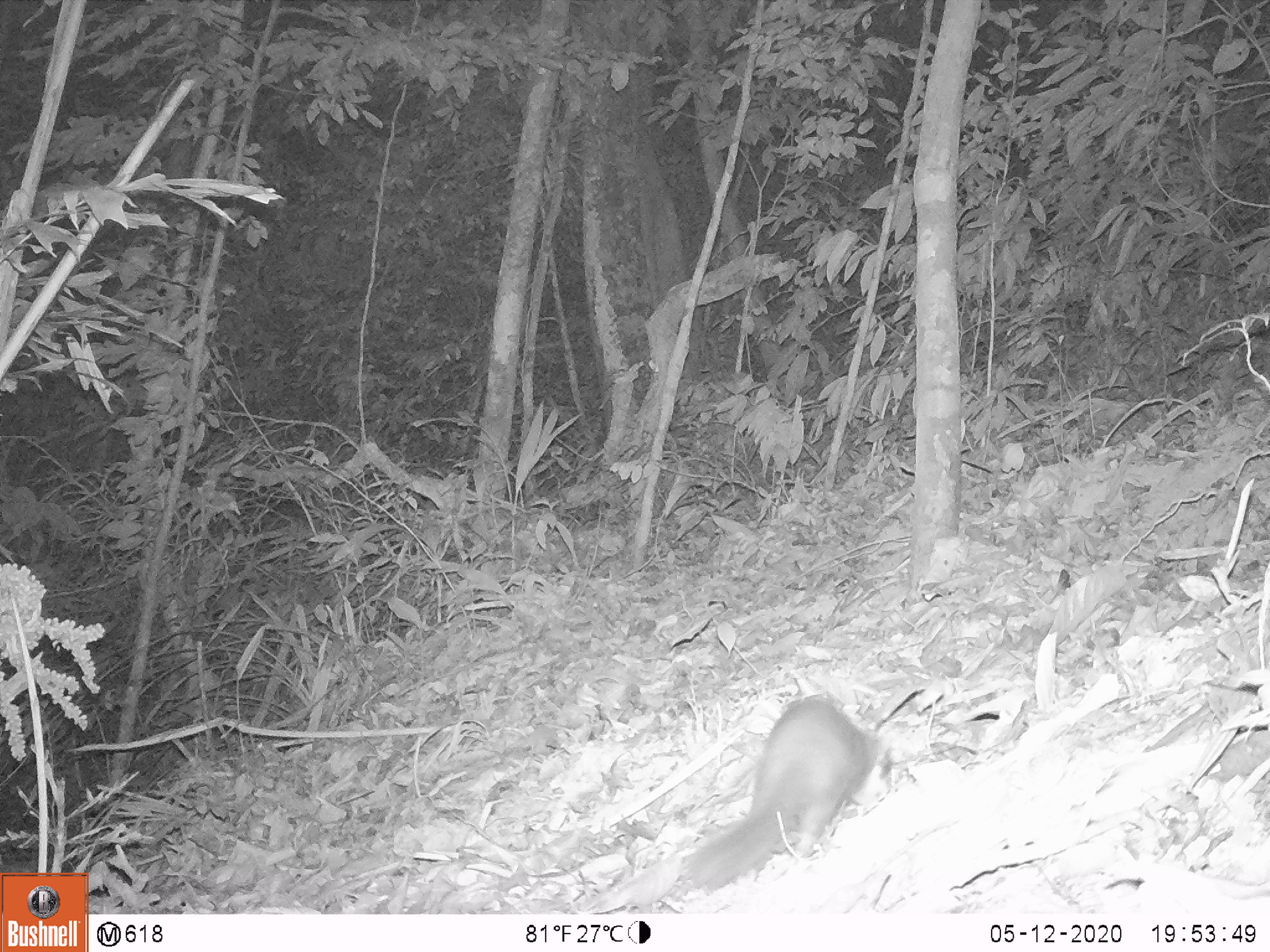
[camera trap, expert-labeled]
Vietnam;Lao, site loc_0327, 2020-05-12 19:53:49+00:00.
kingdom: Animalia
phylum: Chordata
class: Mammalia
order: Carnivora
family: Mustelidae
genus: Melogale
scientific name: Melogale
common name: ferret badger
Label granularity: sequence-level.